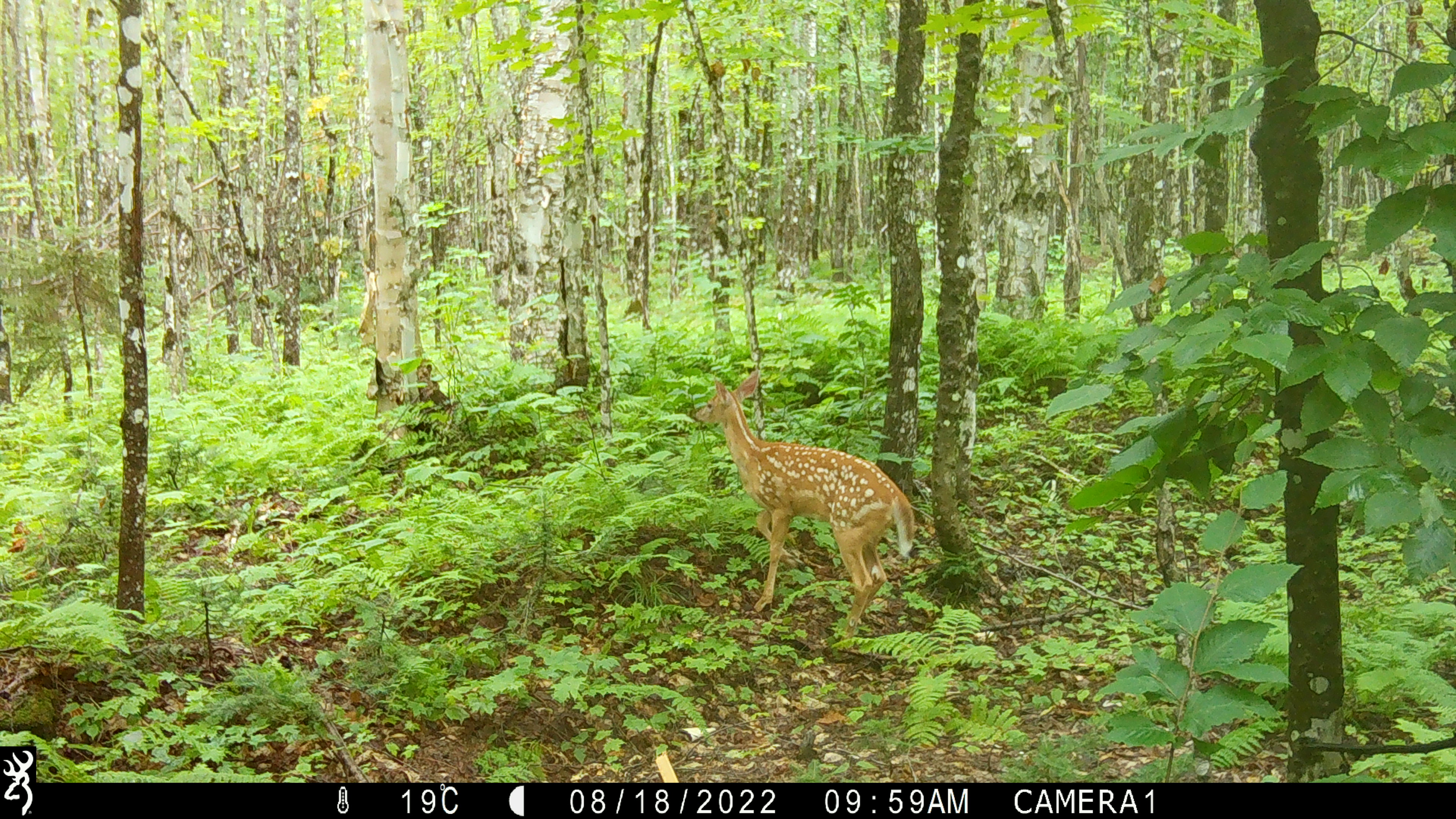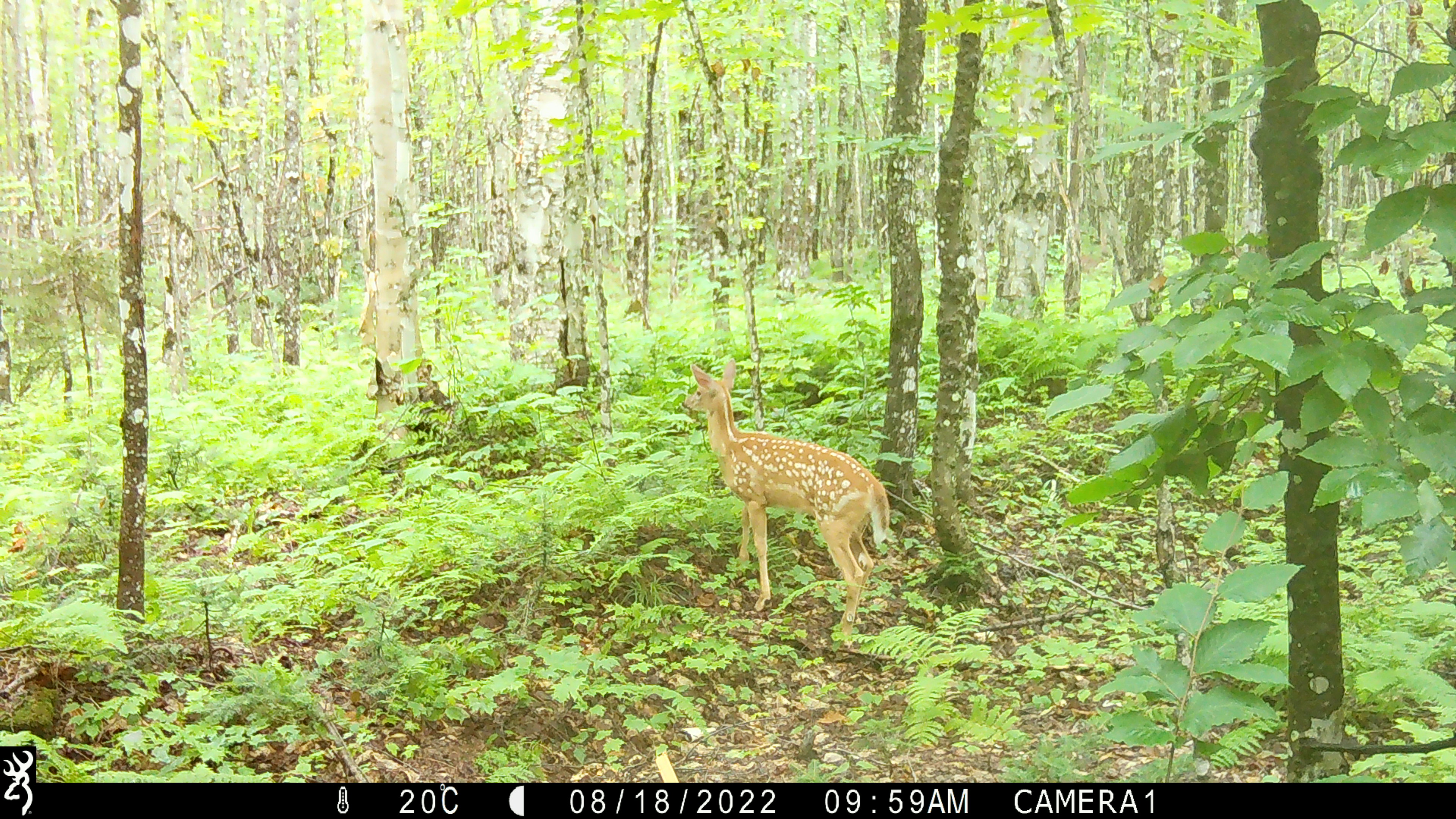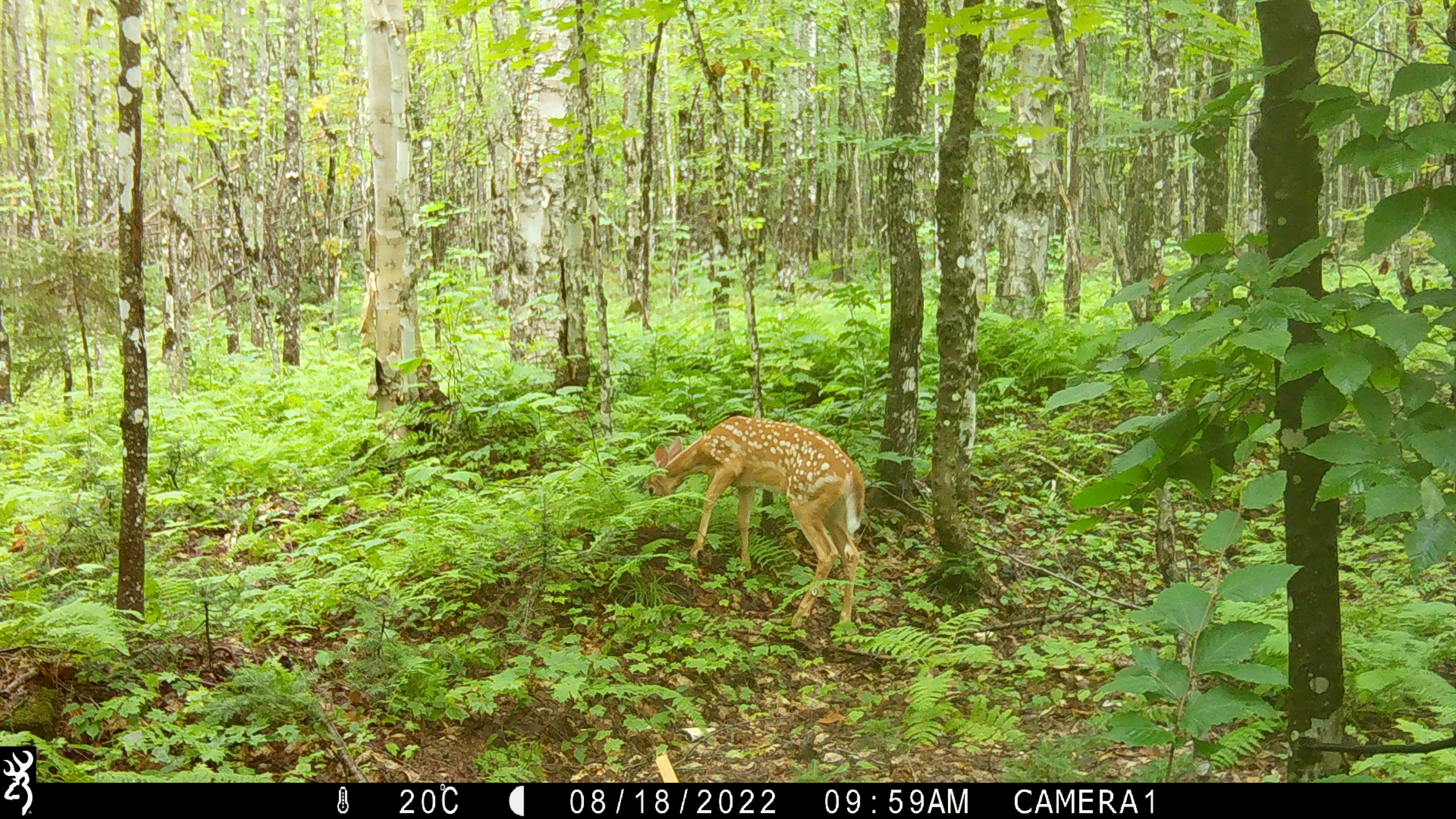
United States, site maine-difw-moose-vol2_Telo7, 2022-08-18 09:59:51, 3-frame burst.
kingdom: Animalia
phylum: Chordata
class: Mammalia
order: Artiodactyla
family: Cervidae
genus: Odocoileus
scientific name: Odocoileus virginianus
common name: white-tailed deer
White-tailed deer (Odocoileus virginianus).